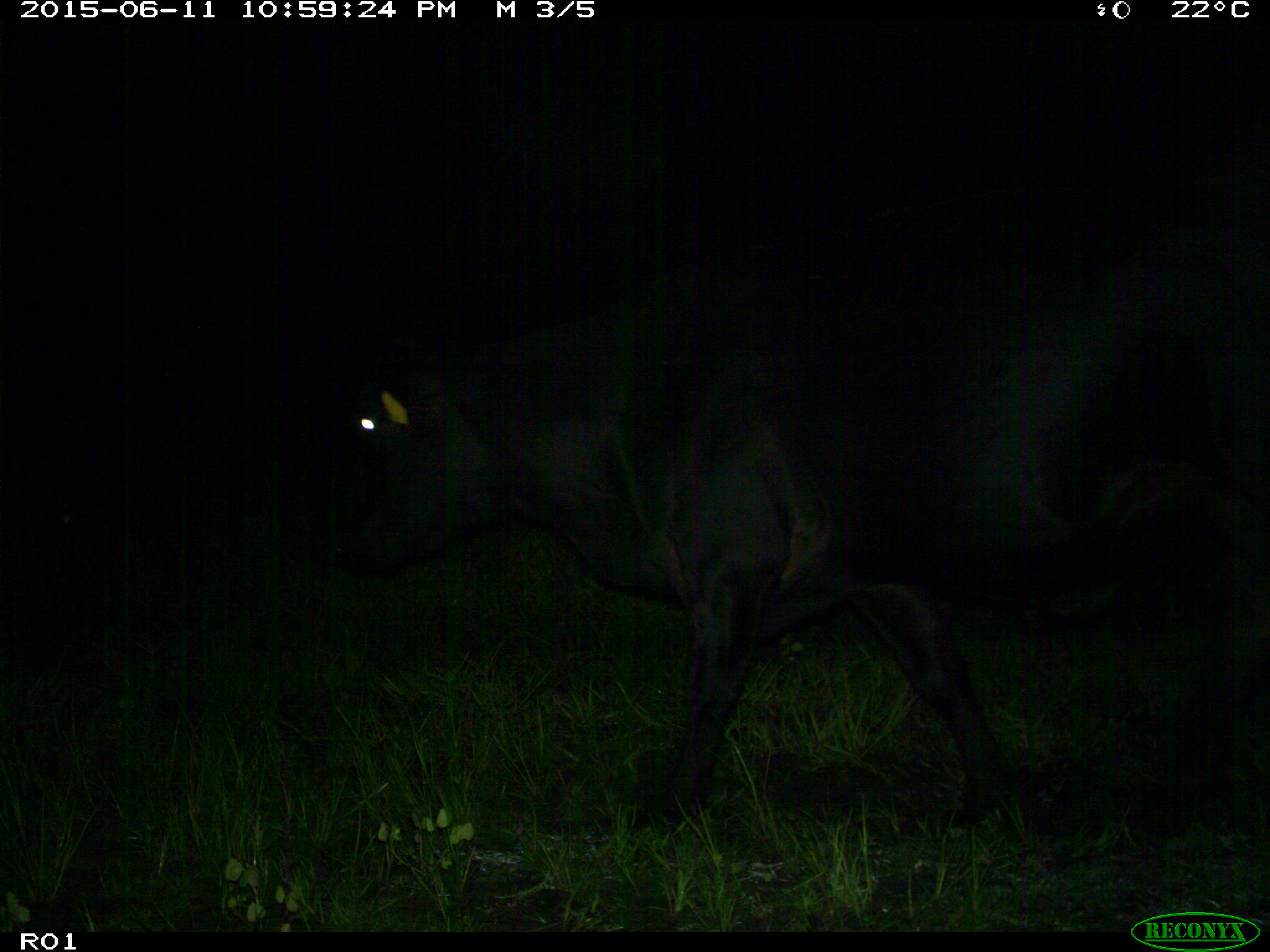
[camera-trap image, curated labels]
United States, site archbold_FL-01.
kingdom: Animalia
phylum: Chordata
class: Mammalia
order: Artiodactyla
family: Bovidae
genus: Bos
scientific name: Bos taurus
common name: domestic cow